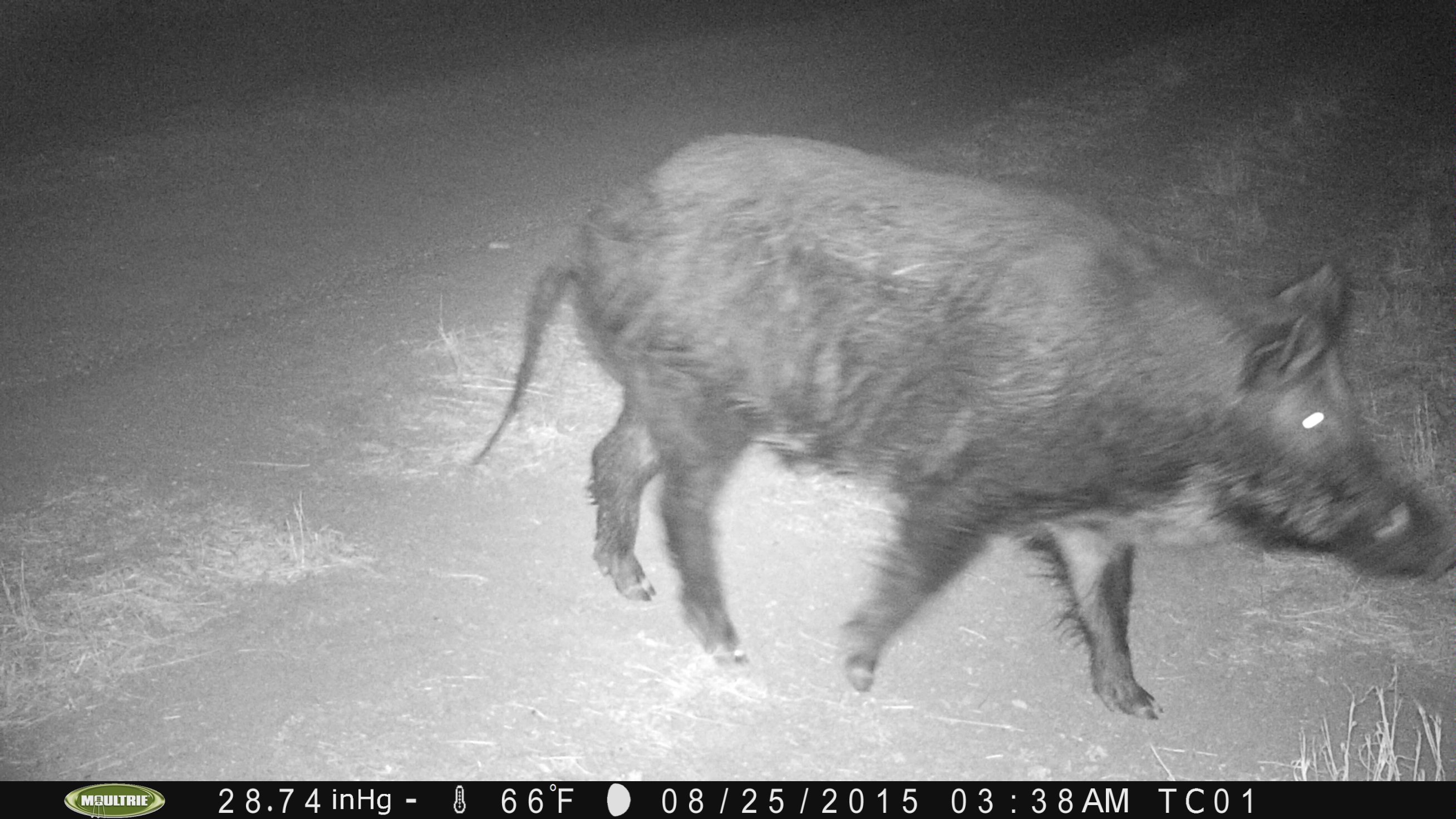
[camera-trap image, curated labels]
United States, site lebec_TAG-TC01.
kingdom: Animalia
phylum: Chordata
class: Mammalia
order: Artiodactyla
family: Suidae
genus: Sus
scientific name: Sus scrofa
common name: wild boar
Sus scrofa (wild boar).